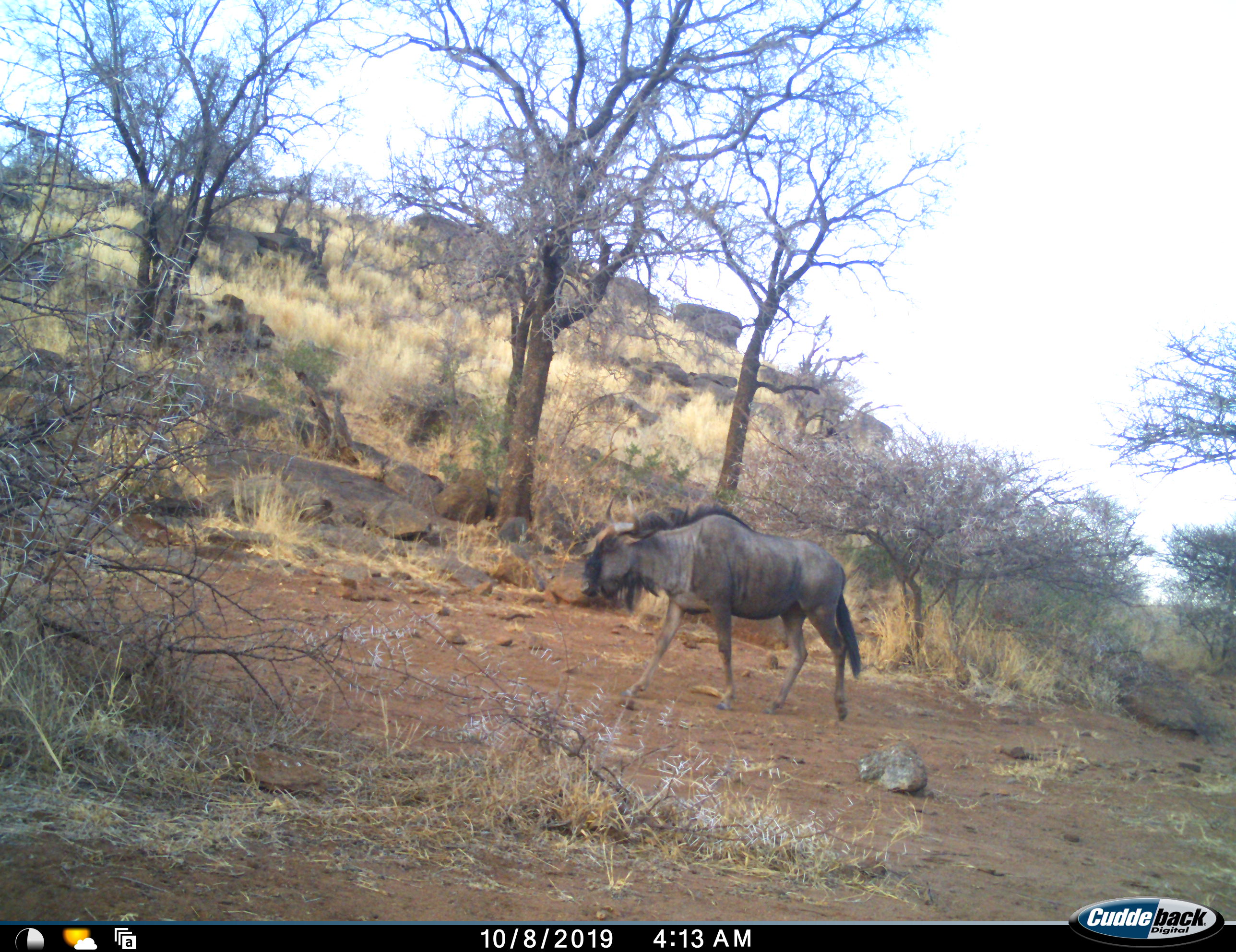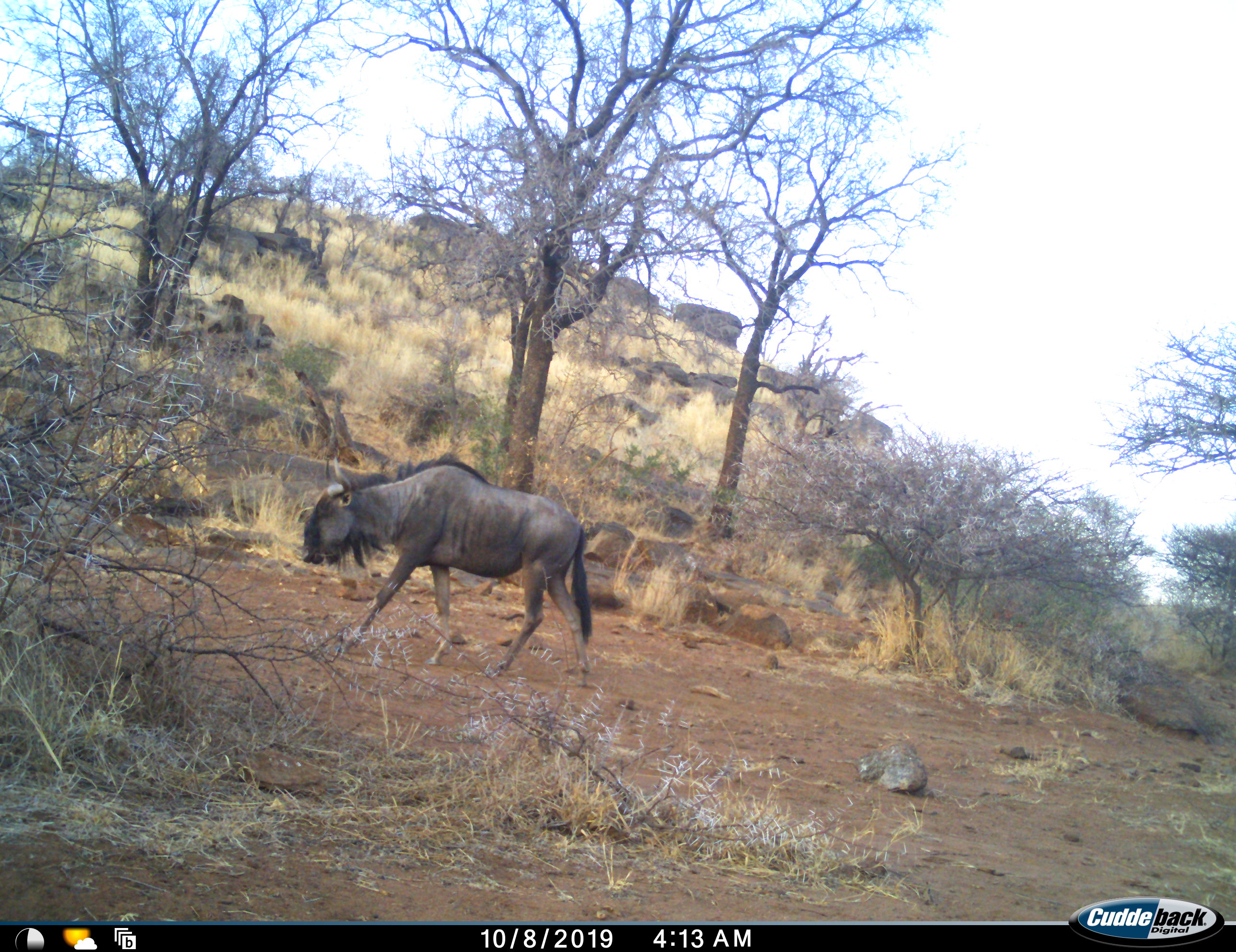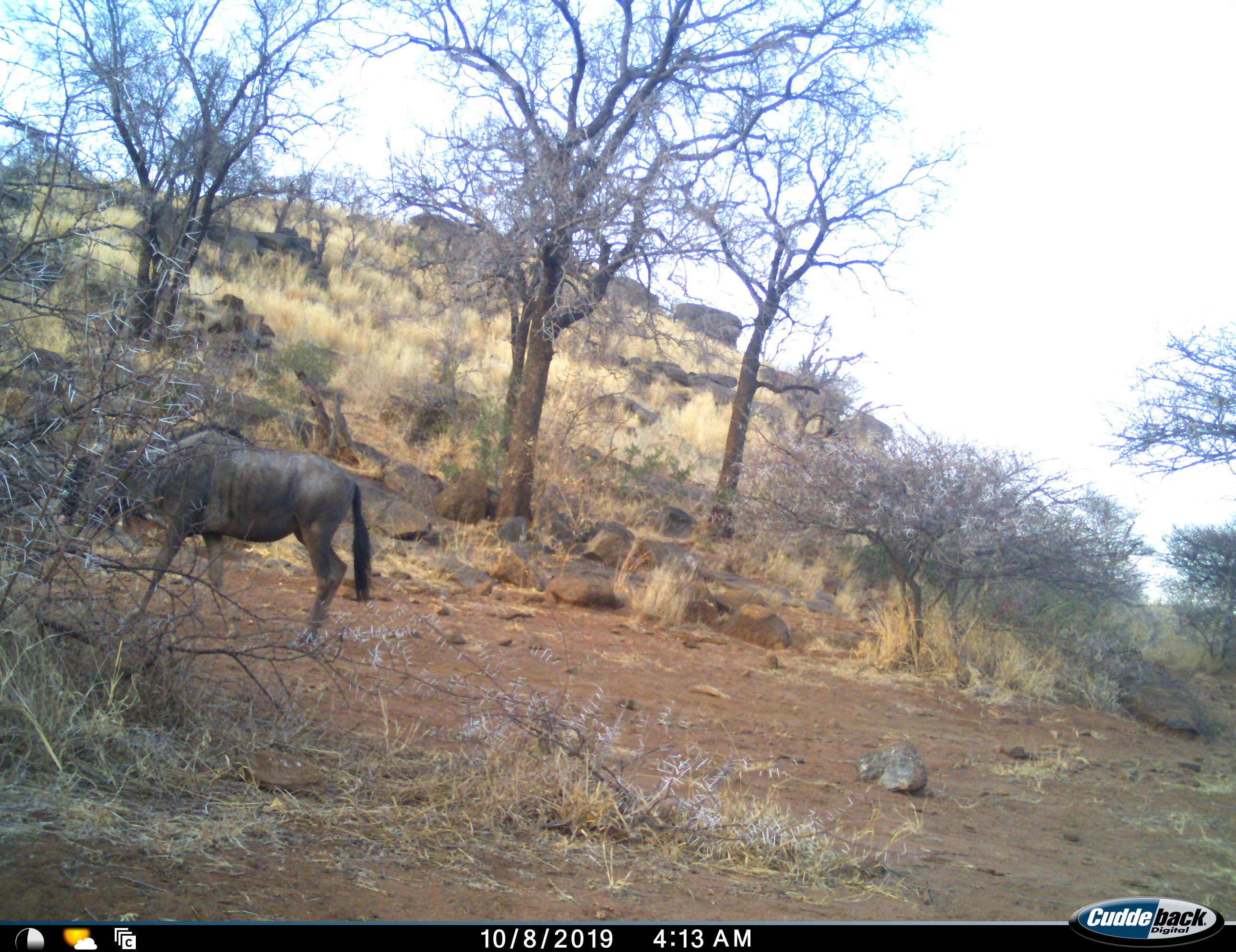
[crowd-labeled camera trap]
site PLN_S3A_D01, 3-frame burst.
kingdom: Animalia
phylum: Chordata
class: Mammalia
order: Artiodactyla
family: Bovidae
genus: Connochaetes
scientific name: Connochaetes taurinus taurinus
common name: blue wildebeest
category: wildebeestblue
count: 1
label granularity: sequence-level